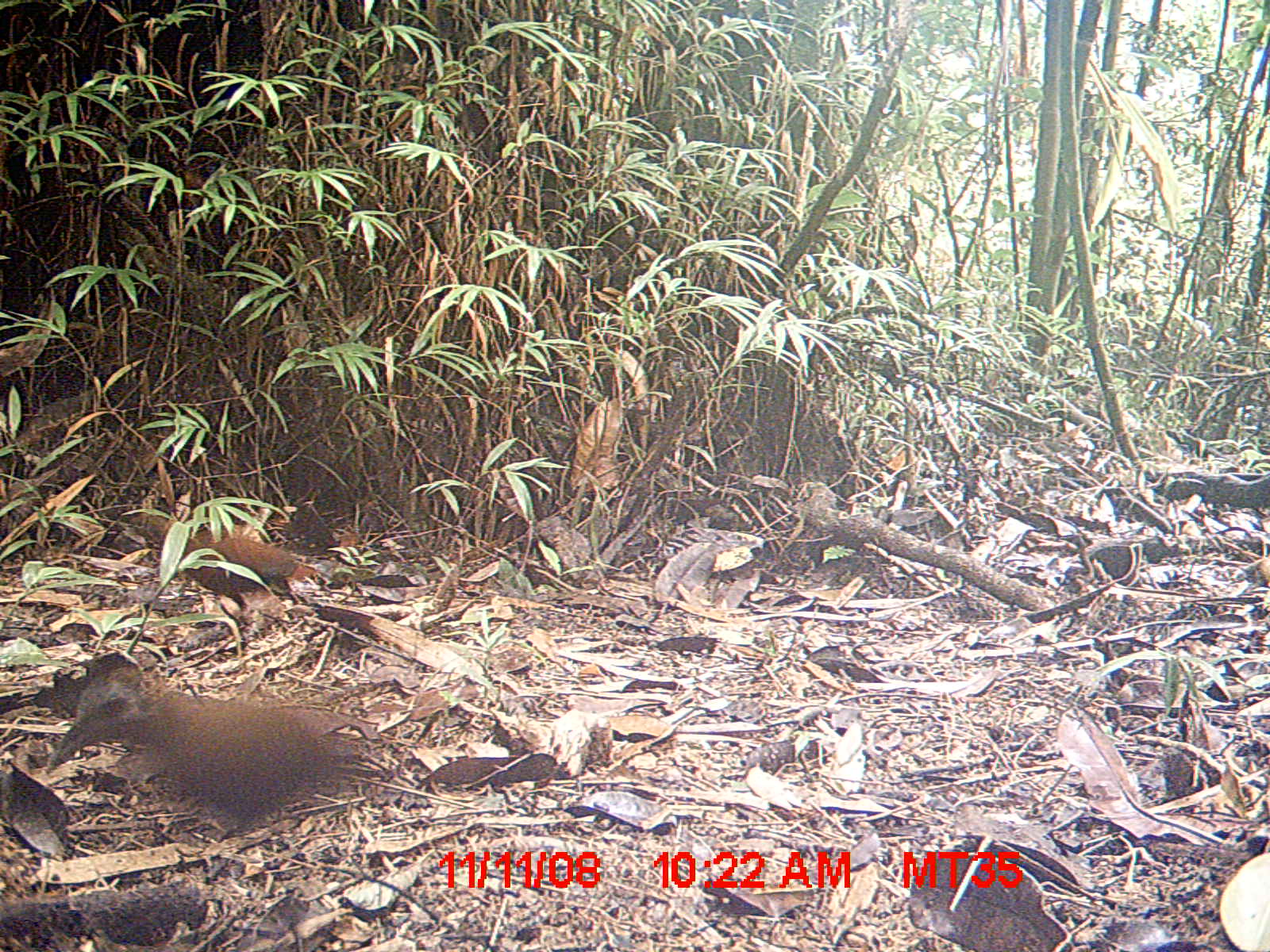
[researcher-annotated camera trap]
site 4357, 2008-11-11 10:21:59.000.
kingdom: Animalia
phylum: Chordata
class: Aves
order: Gruiformes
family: Sarothruridae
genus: Mentocrex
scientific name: Mentocrex kioloides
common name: madagascar wood rail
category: canirallus kioloides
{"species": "canirallus kioloides (madagascar wood rail) (Mentocrex kioloides)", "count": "2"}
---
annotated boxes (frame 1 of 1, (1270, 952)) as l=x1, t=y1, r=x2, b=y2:
canirallus kioloides: l=42, t=661, r=392, b=834; l=129, t=507, r=322, b=619